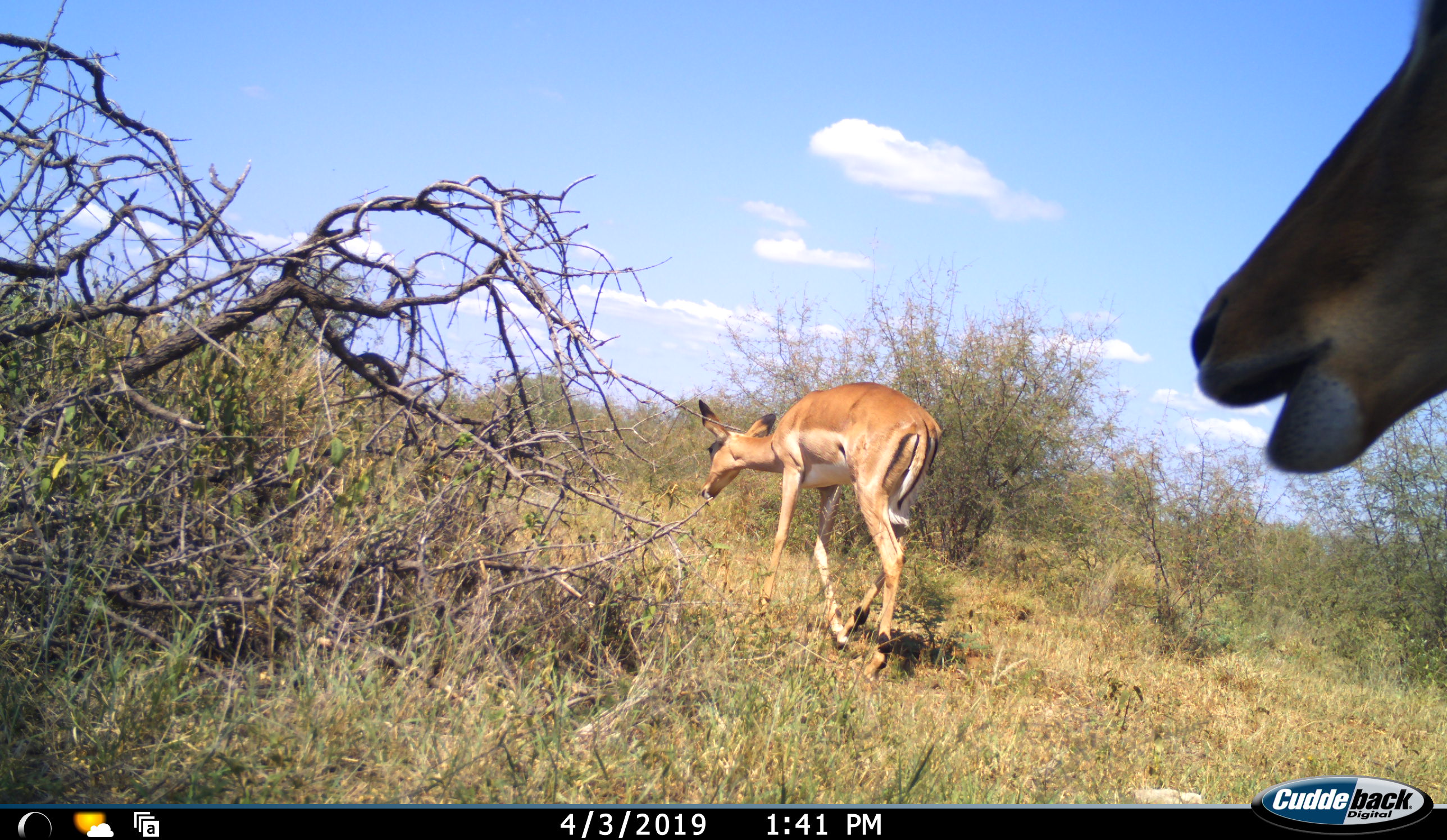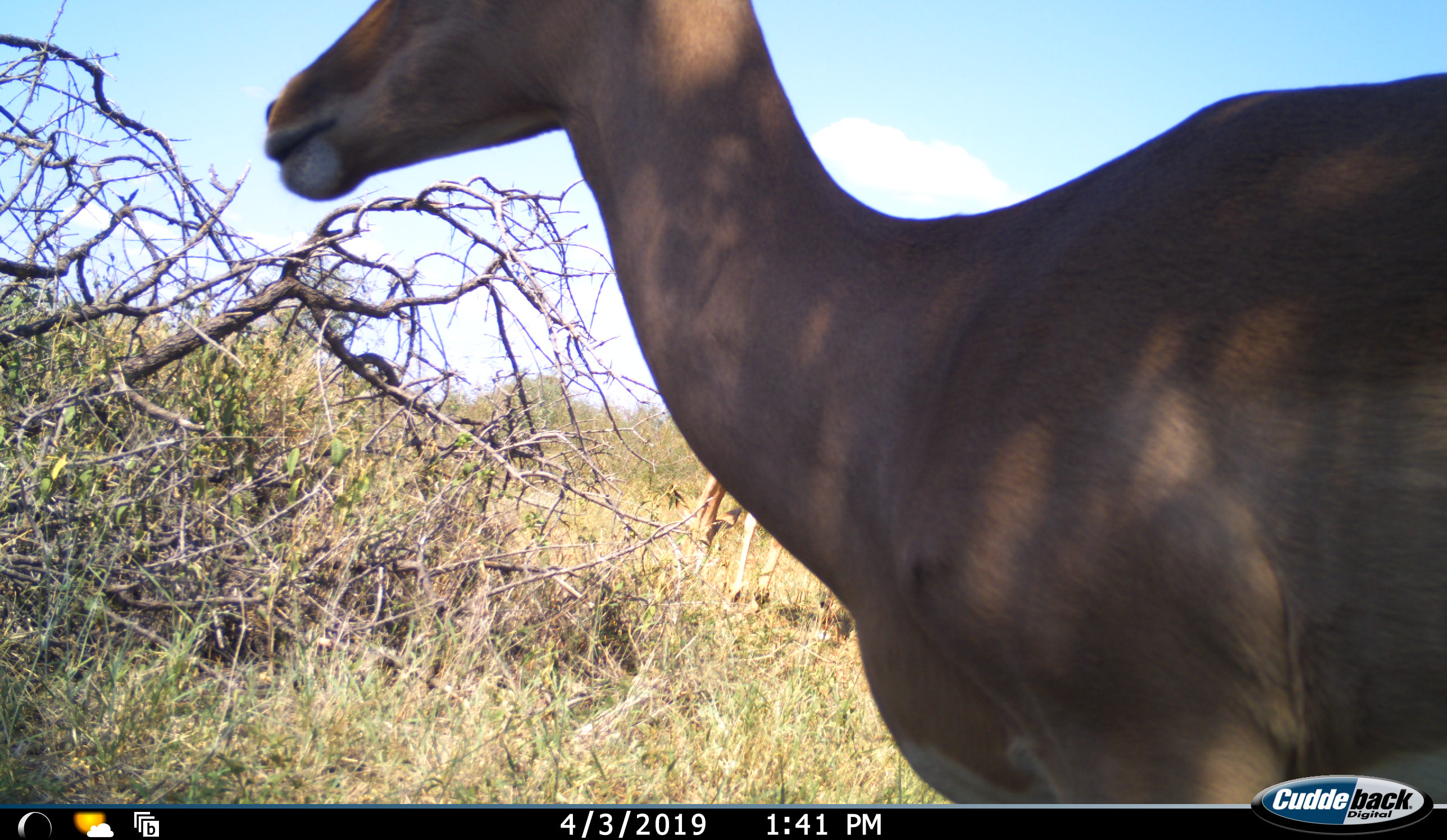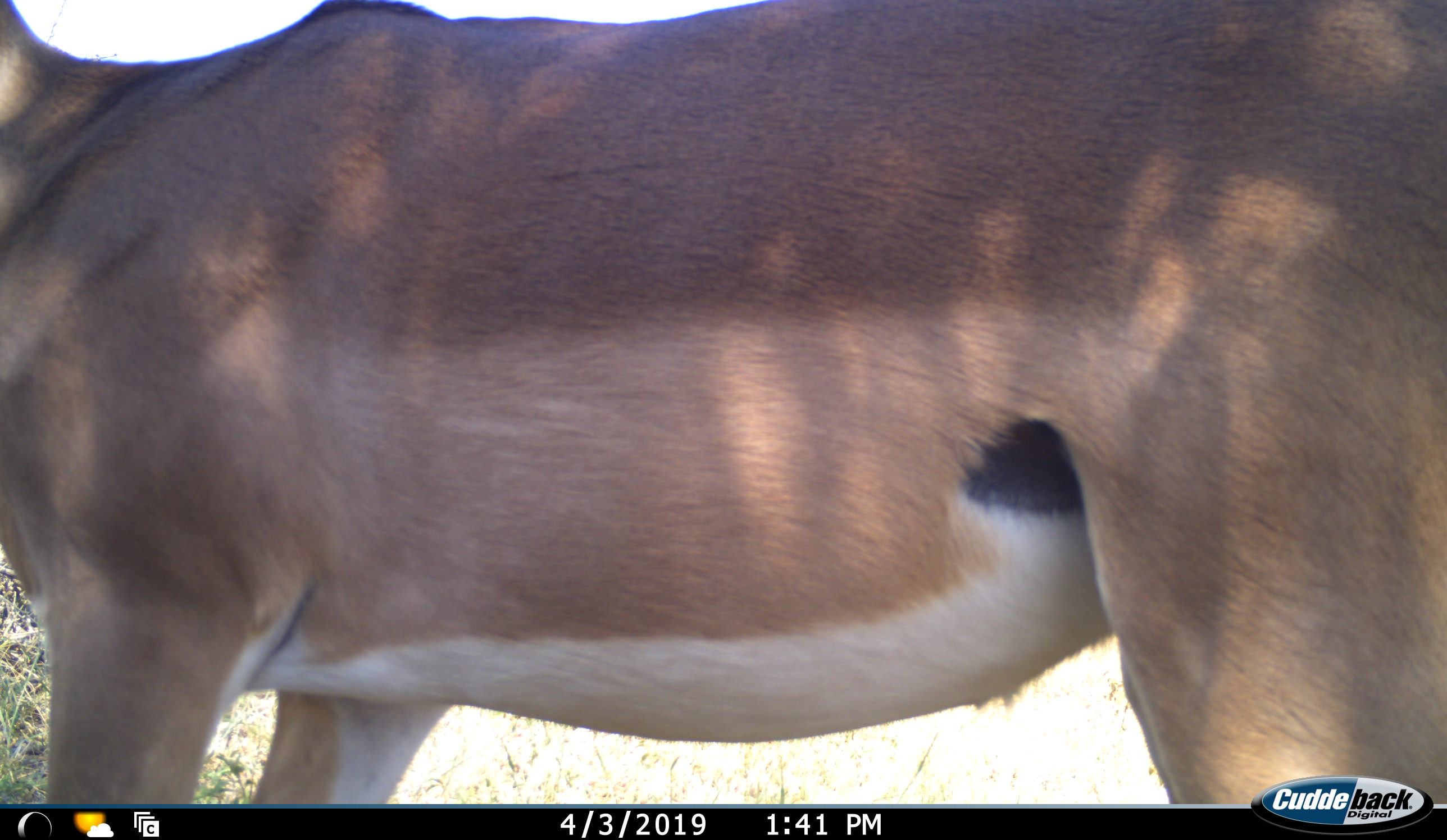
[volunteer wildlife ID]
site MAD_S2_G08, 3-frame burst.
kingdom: Animalia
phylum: Chordata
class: Mammalia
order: Artiodactyla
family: Bovidae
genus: Aepyceros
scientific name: Aepyceros melampus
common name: impala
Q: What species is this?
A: Impala (Aepyceros melampus).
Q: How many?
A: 2.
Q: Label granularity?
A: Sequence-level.